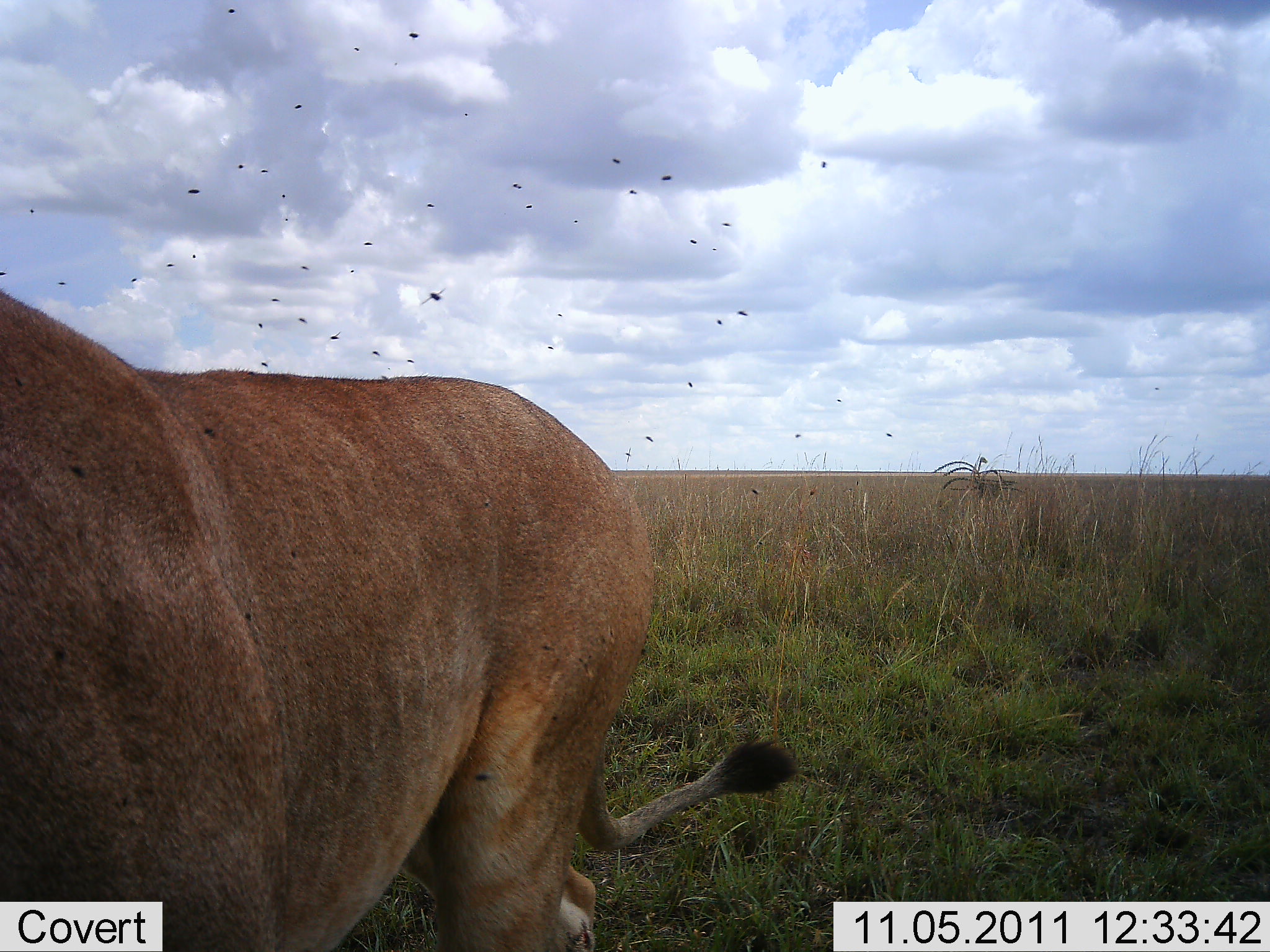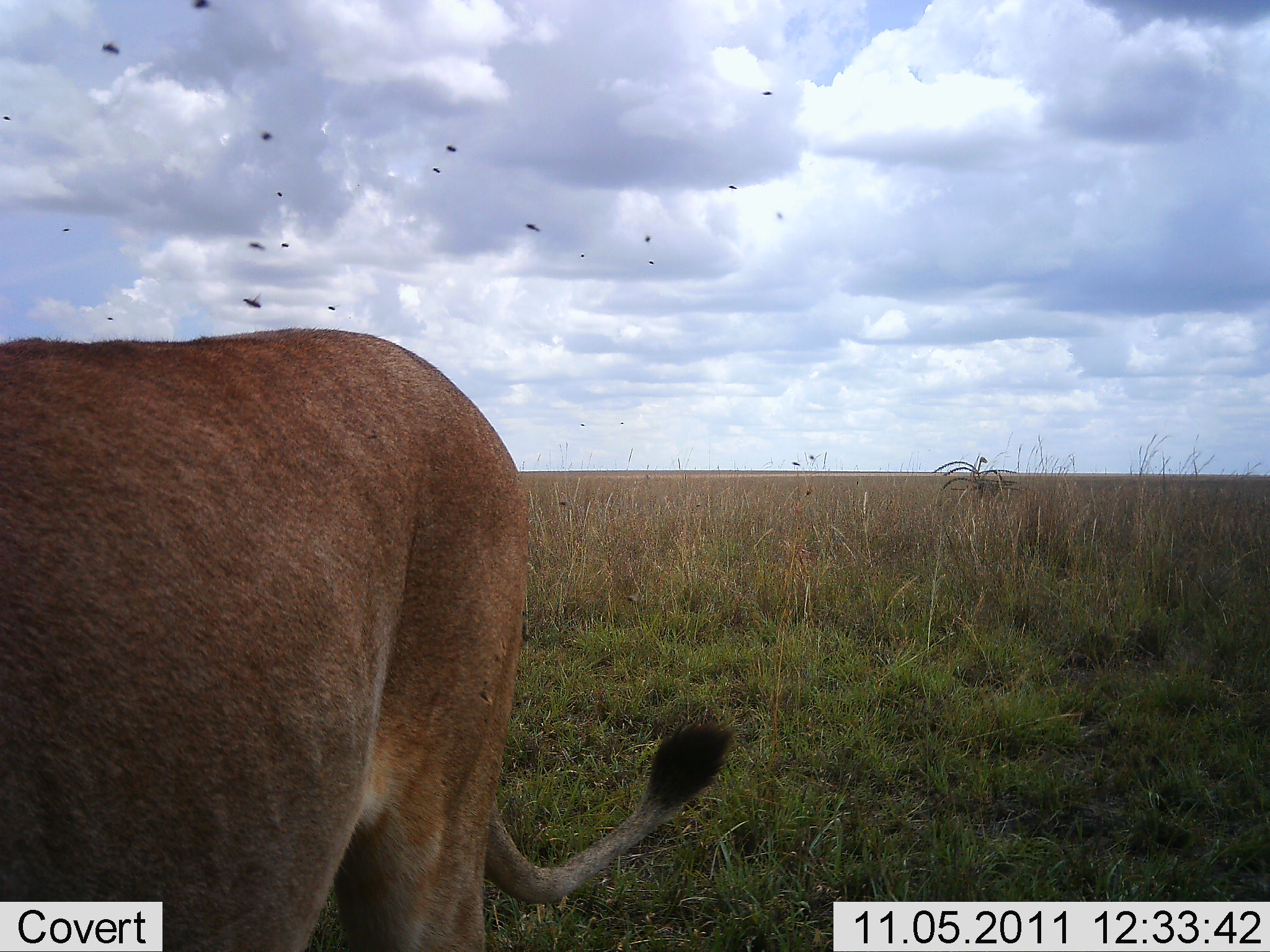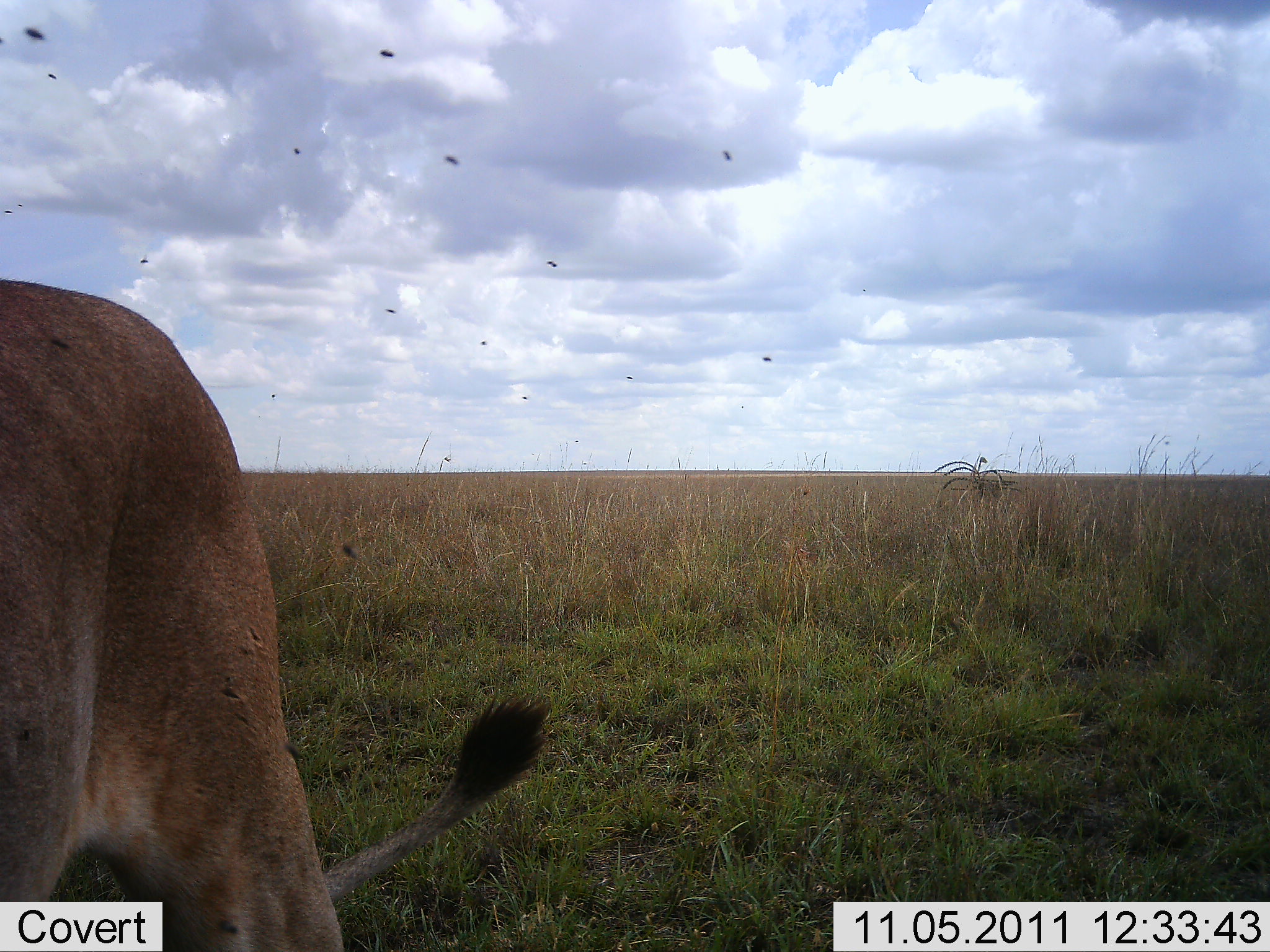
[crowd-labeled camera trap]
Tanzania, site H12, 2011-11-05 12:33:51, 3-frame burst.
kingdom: Animalia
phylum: Chordata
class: Mammalia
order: Carnivora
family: Felidae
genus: Panthera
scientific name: Panthera leo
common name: lion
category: lionfemale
Lionfemale (lion) (Panthera leo), count 1. Behavior (volunteer vote fractions): standing 25%, resting 0%, moving 75%, interacting 0%. Young present (vote fraction): 0%. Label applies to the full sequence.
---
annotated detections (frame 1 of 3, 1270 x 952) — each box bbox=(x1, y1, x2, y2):
animal: bbox=(0, 279, 804, 952)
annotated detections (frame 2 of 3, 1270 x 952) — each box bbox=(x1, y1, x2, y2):
animal: bbox=(0, 327, 739, 952)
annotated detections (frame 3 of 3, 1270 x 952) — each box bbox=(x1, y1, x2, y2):
animal: bbox=(0, 276, 554, 952)